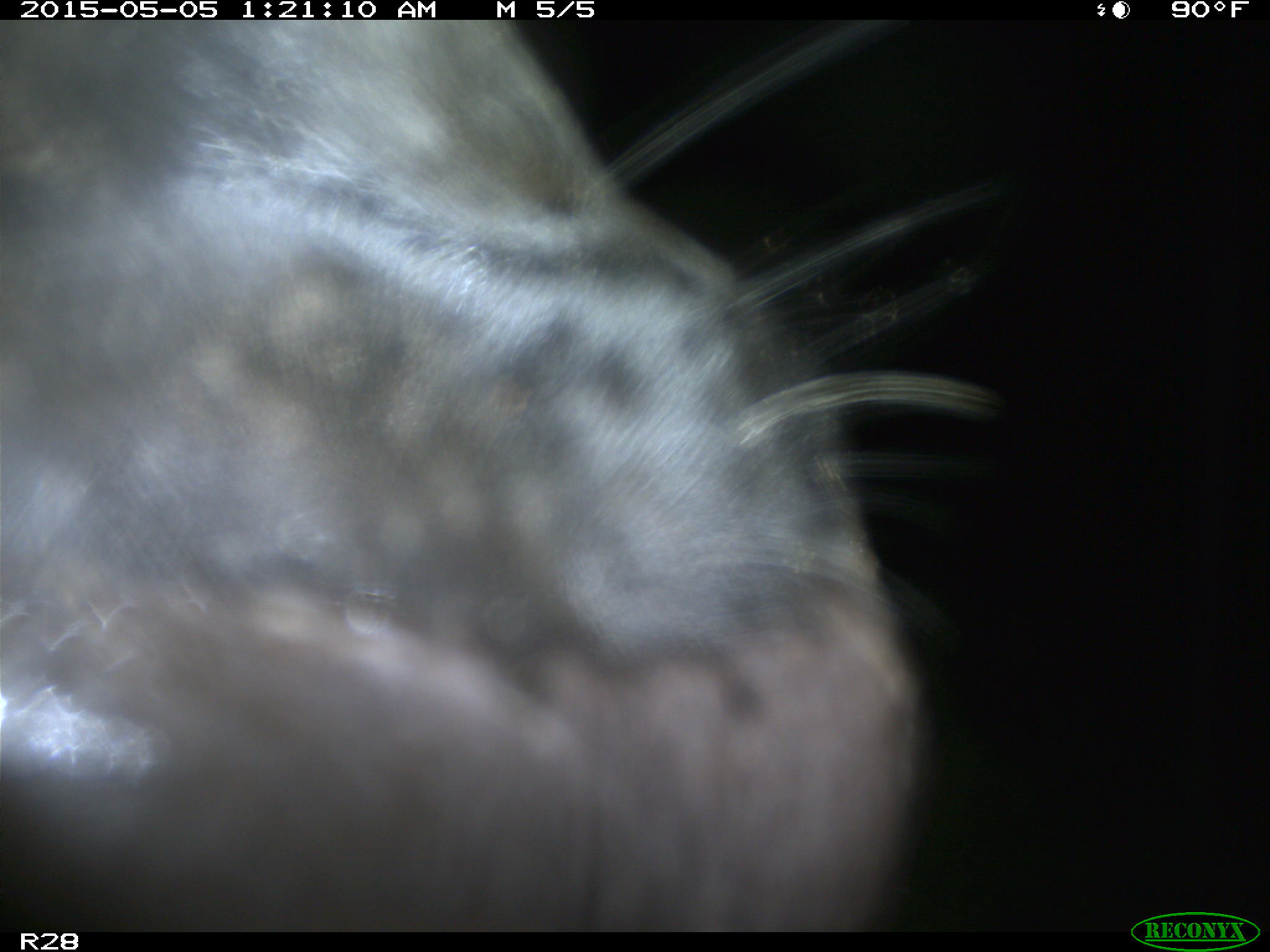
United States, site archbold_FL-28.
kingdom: Animalia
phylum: Chordata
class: Mammalia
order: Artiodactyla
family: Bovidae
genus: Bos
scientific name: Bos taurus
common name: domestic cow